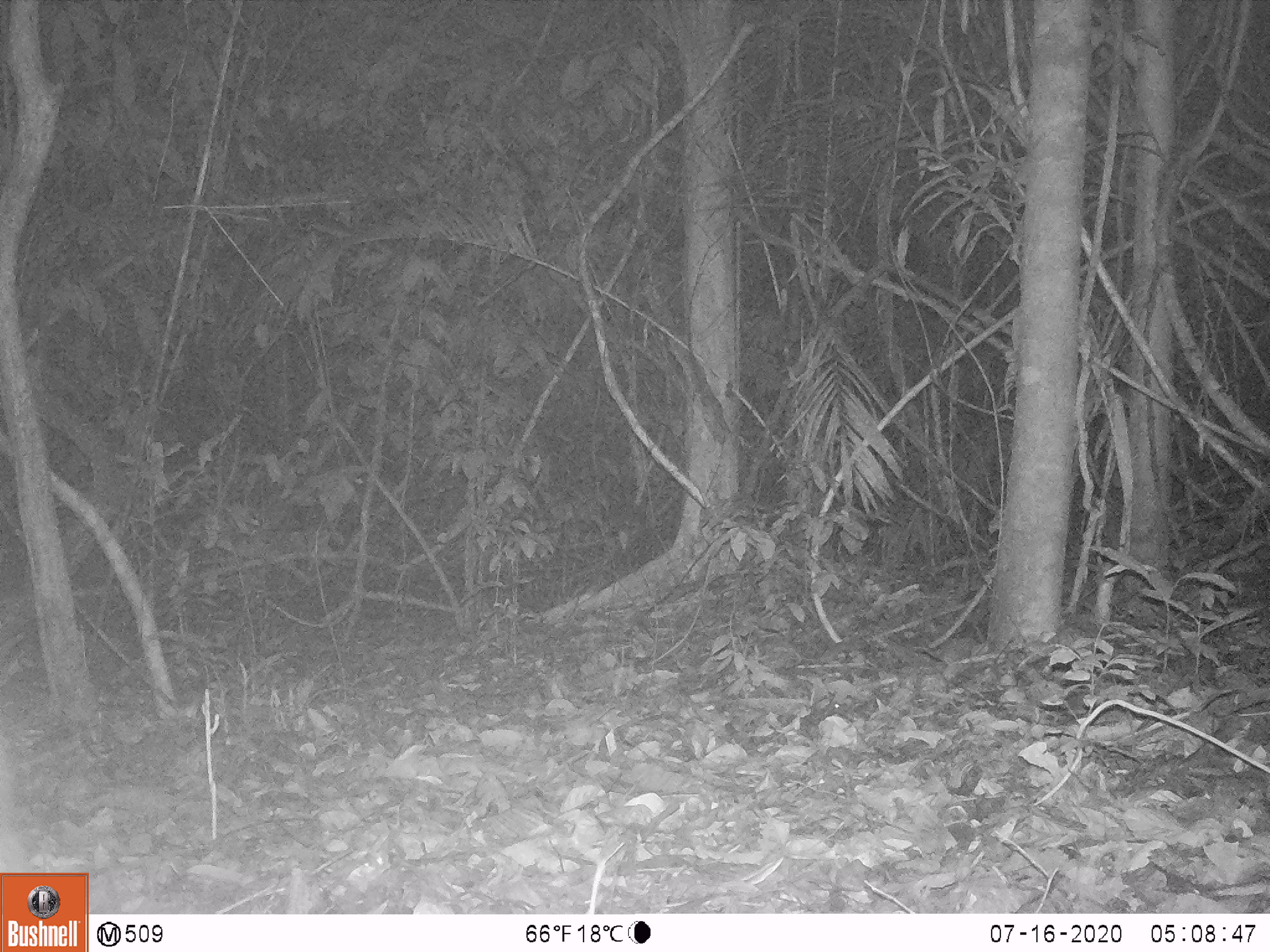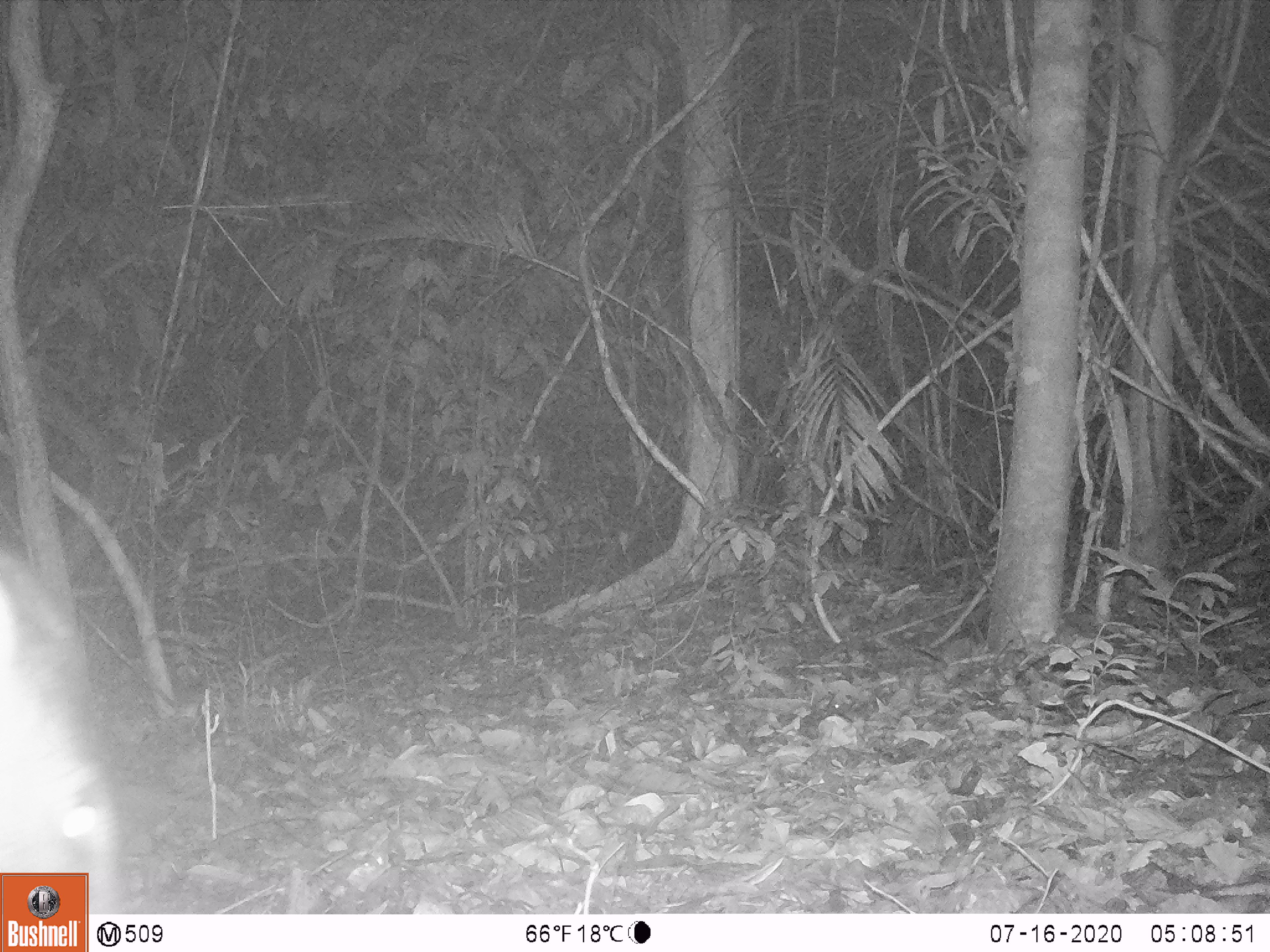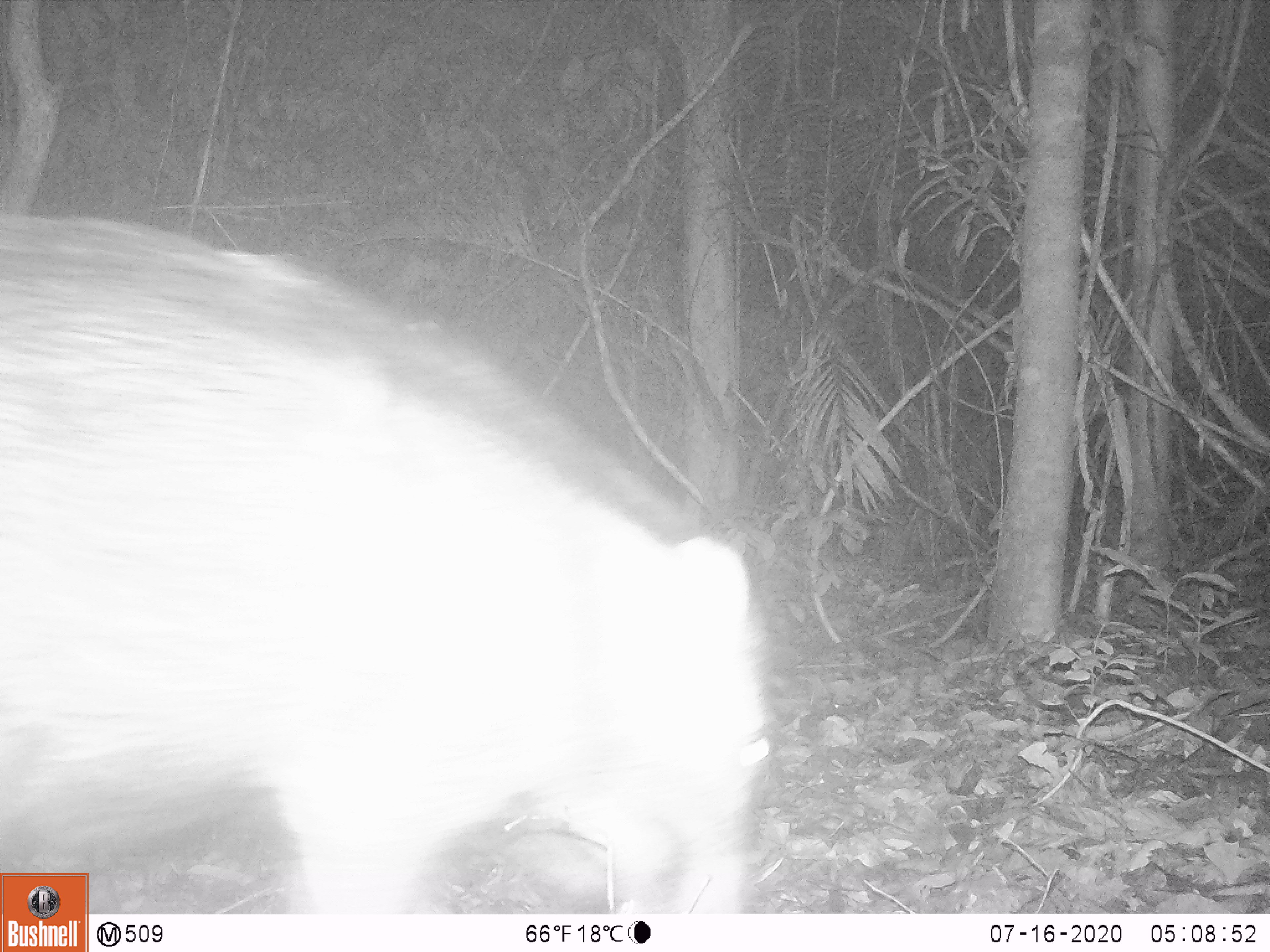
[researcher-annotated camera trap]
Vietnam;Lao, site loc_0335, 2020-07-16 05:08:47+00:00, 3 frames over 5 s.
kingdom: Animalia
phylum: Chordata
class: Mammalia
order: Artiodactyla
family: Suidae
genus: Sus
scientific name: Sus scrofa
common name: eurasian wild pig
Eurasian wild pig (Sus scrofa). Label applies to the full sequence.